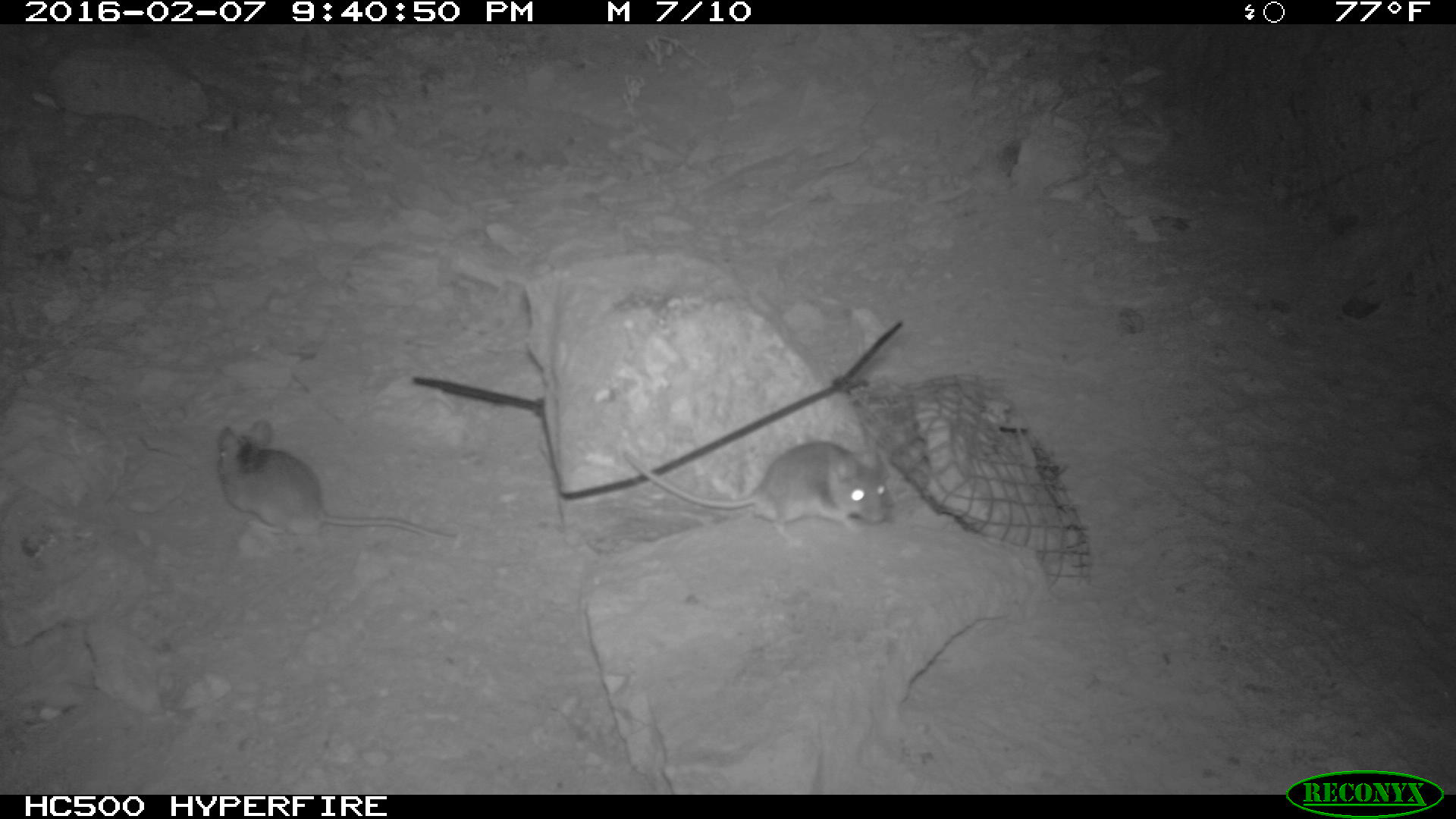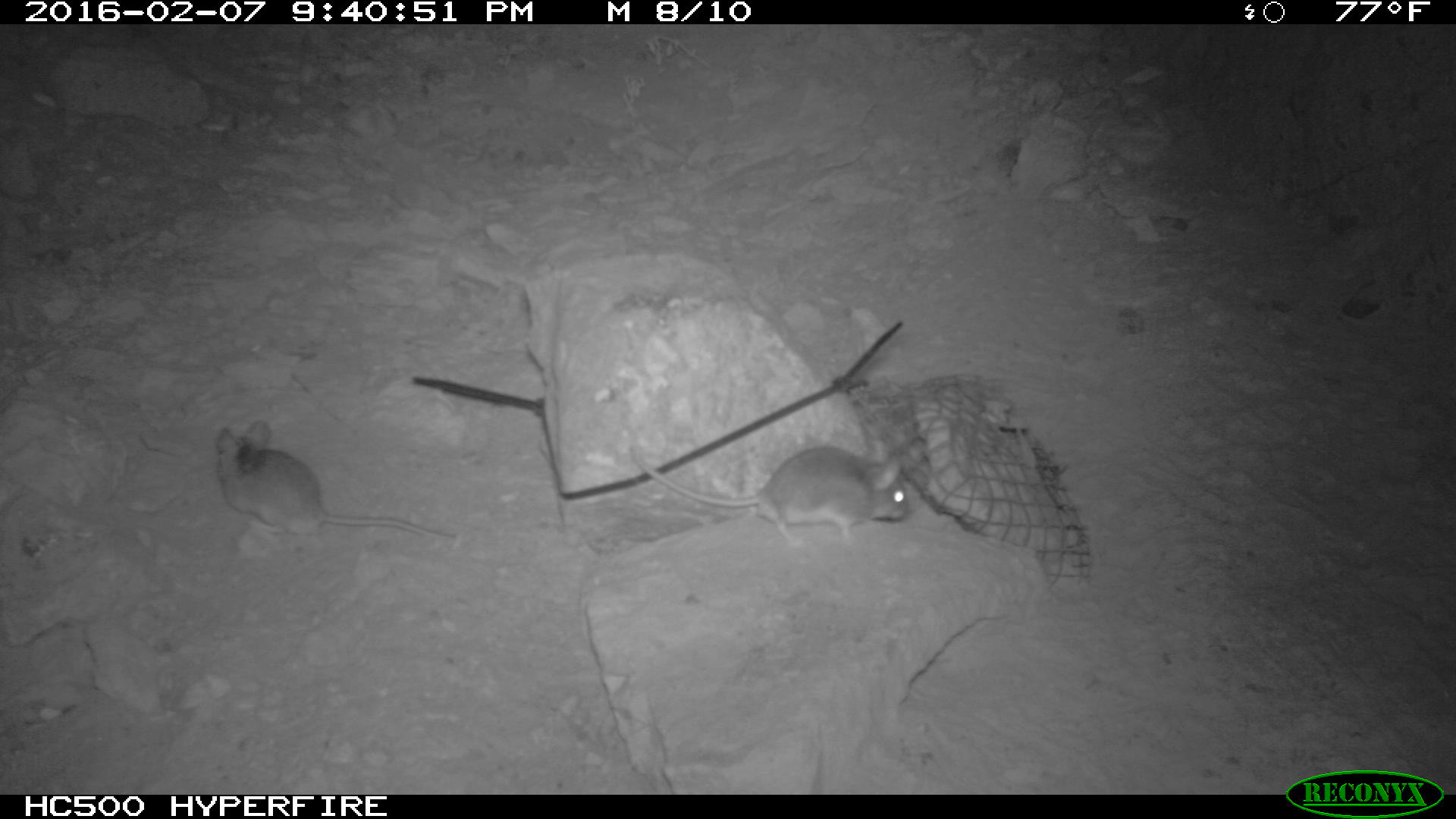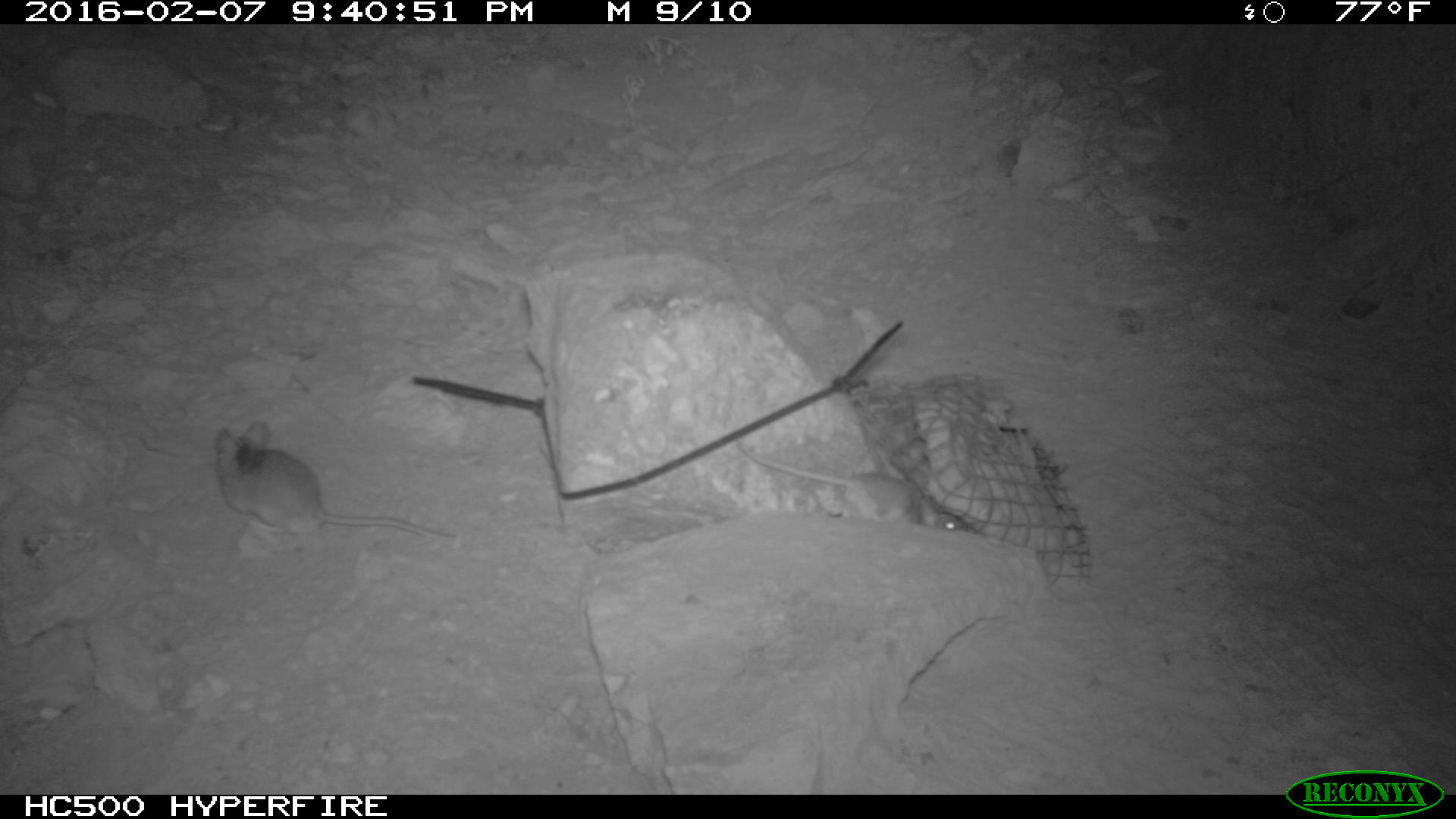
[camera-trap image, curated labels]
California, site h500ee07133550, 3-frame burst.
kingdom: Animalia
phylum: Chordata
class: Mammalia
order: Rodentia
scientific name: Rodentia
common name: rodent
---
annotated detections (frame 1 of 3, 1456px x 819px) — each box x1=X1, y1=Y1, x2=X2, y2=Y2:
rodent: x1=218, y1=418, x2=456, y2=540; x1=624, y1=441, x2=894, y2=548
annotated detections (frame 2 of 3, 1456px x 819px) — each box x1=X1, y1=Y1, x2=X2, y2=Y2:
rodent: x1=629, y1=434, x2=913, y2=547; x1=213, y1=417, x2=456, y2=544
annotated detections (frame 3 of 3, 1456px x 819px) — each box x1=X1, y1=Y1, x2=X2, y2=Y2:
rodent: x1=216, y1=416, x2=459, y2=543; x1=733, y1=428, x2=978, y2=535